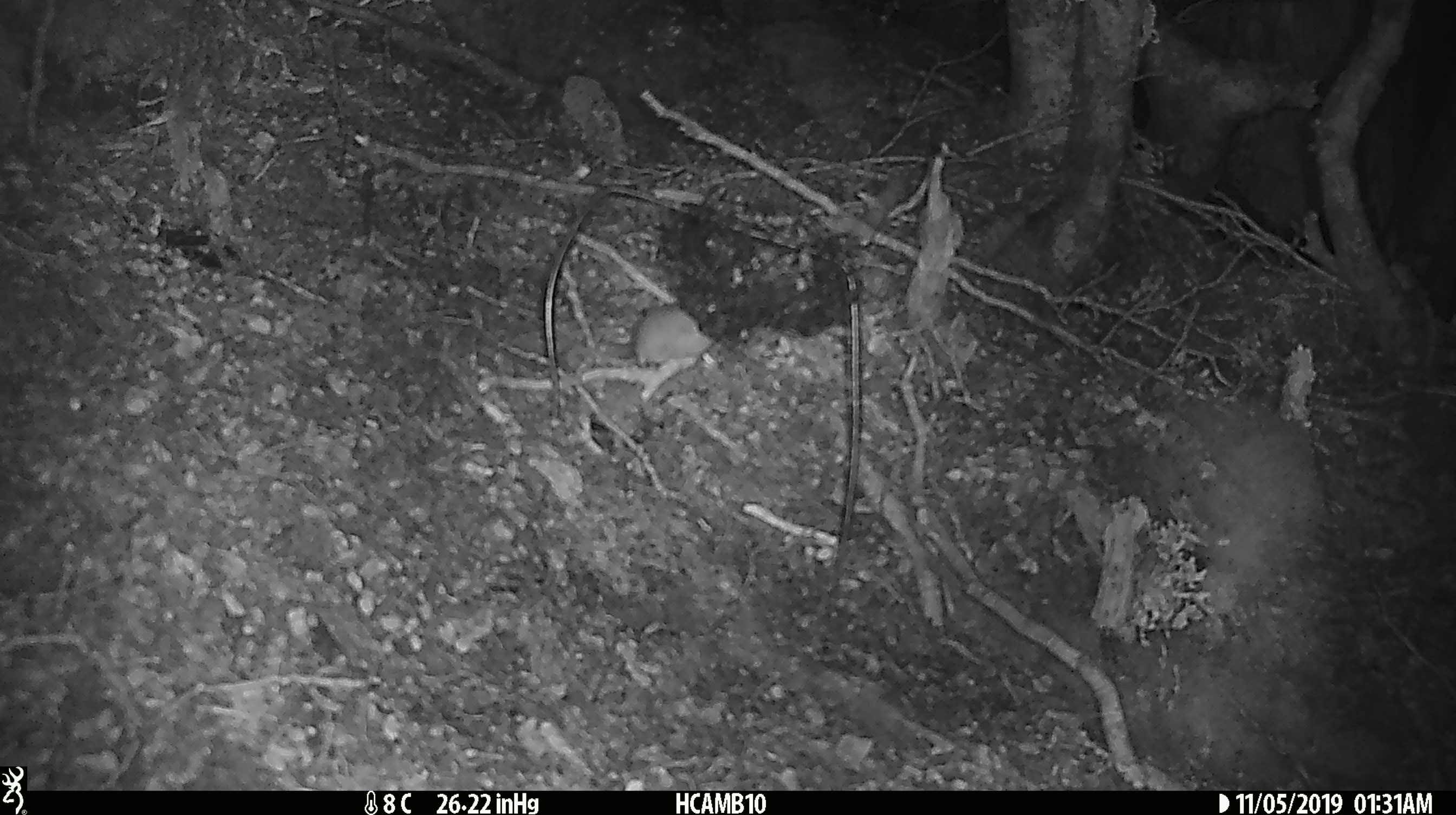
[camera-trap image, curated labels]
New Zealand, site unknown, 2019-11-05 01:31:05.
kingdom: Animalia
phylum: Chordata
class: Mammalia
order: Rodentia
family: Muridae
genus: Mus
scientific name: Mus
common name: mouse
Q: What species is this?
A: Mouse (Mus).